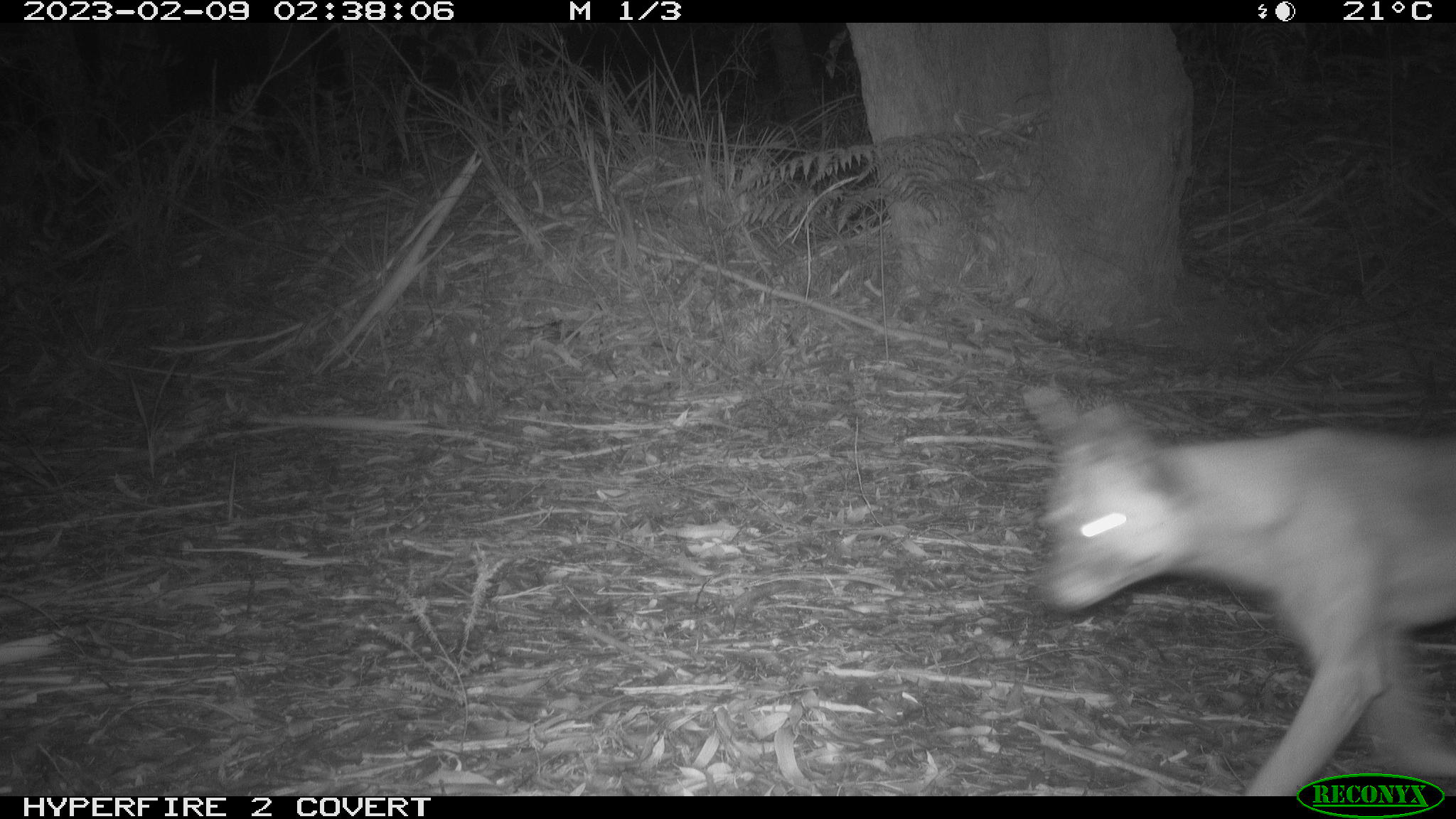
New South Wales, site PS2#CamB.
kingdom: Animalia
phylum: Chordata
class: Mammalia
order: Carnivora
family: Canidae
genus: Canis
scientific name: Canis familiaris dingo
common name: dingo